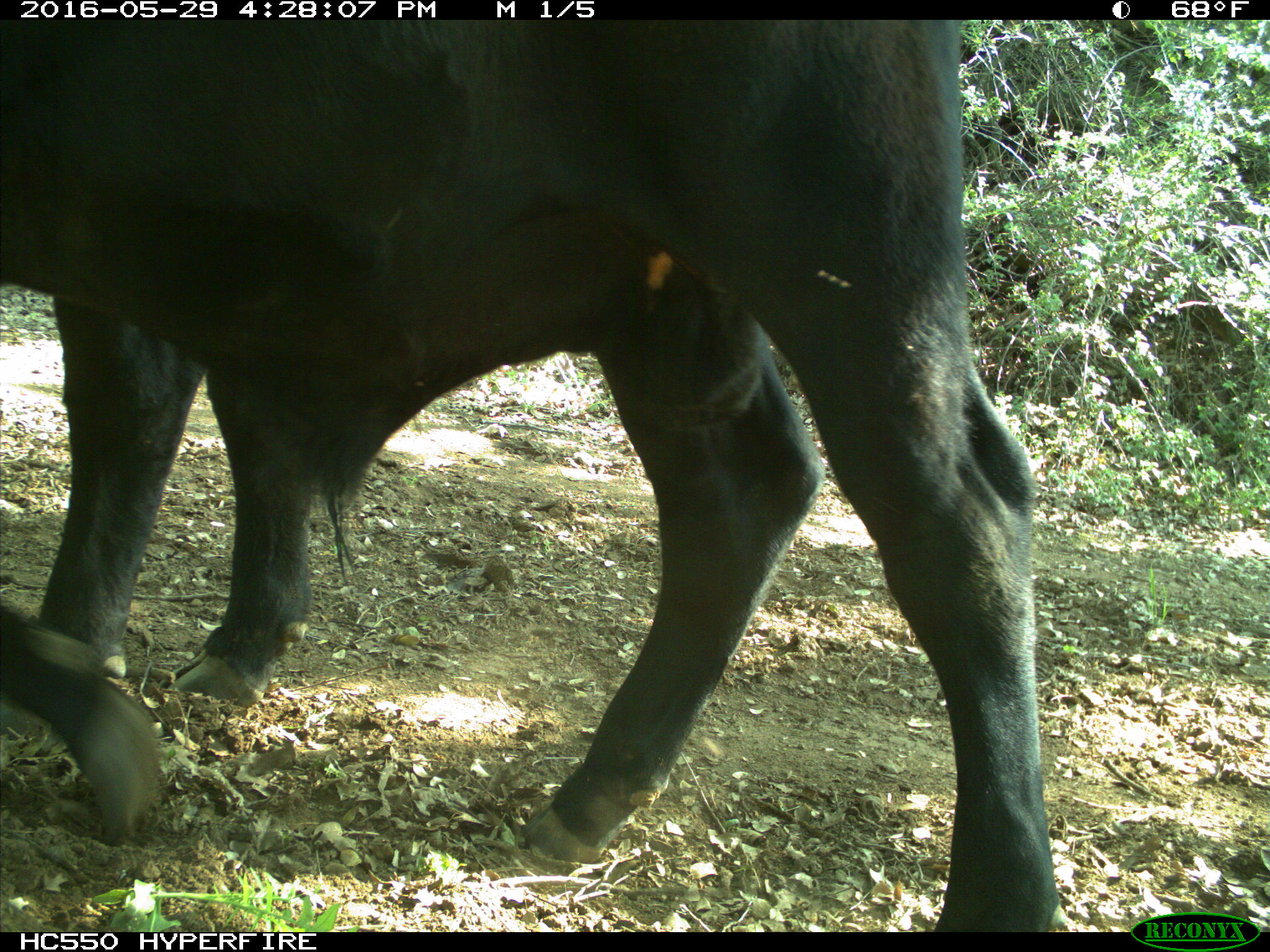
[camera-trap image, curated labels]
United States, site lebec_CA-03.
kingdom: Animalia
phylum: Chordata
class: Mammalia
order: Artiodactyla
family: Bovidae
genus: Bos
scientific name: Bos taurus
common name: domestic cow